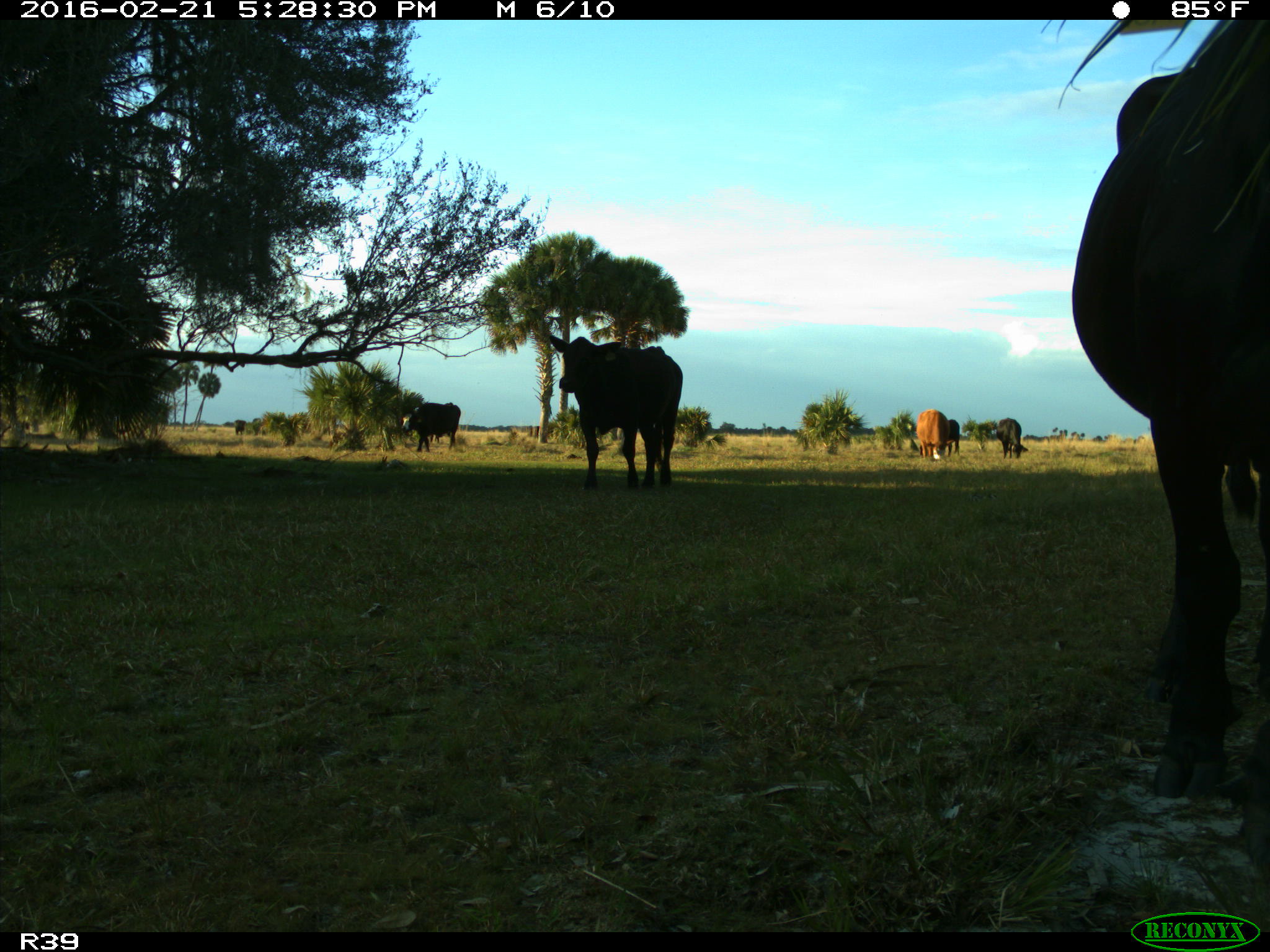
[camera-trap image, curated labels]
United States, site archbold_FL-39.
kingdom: Animalia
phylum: Chordata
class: Mammalia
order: Artiodactyla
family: Bovidae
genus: Bos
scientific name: Bos taurus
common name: domestic cow